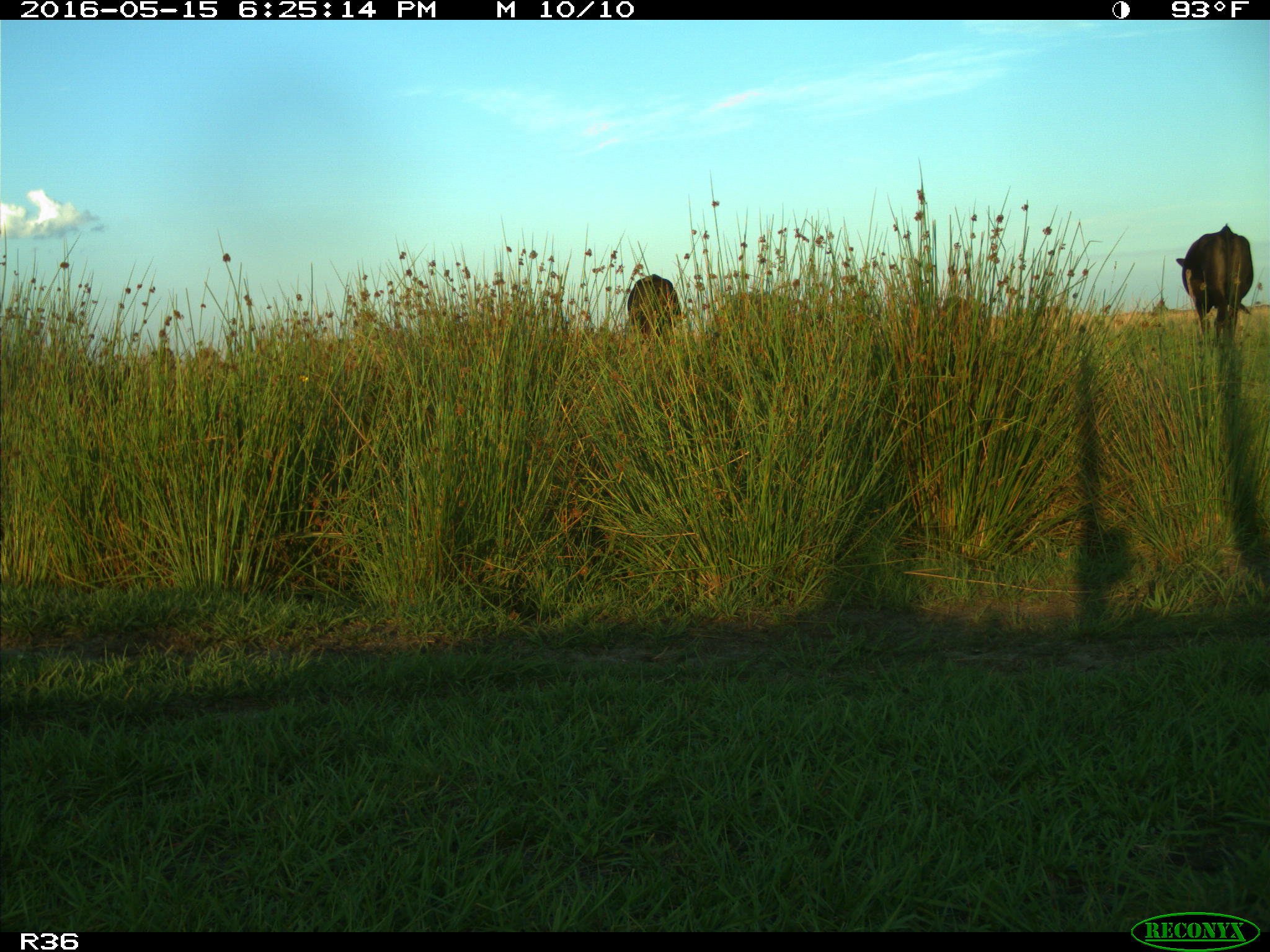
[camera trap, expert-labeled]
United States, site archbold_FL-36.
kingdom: Animalia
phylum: Chordata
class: Mammalia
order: Artiodactyla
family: Bovidae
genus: Bos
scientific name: Bos taurus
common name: domestic cow